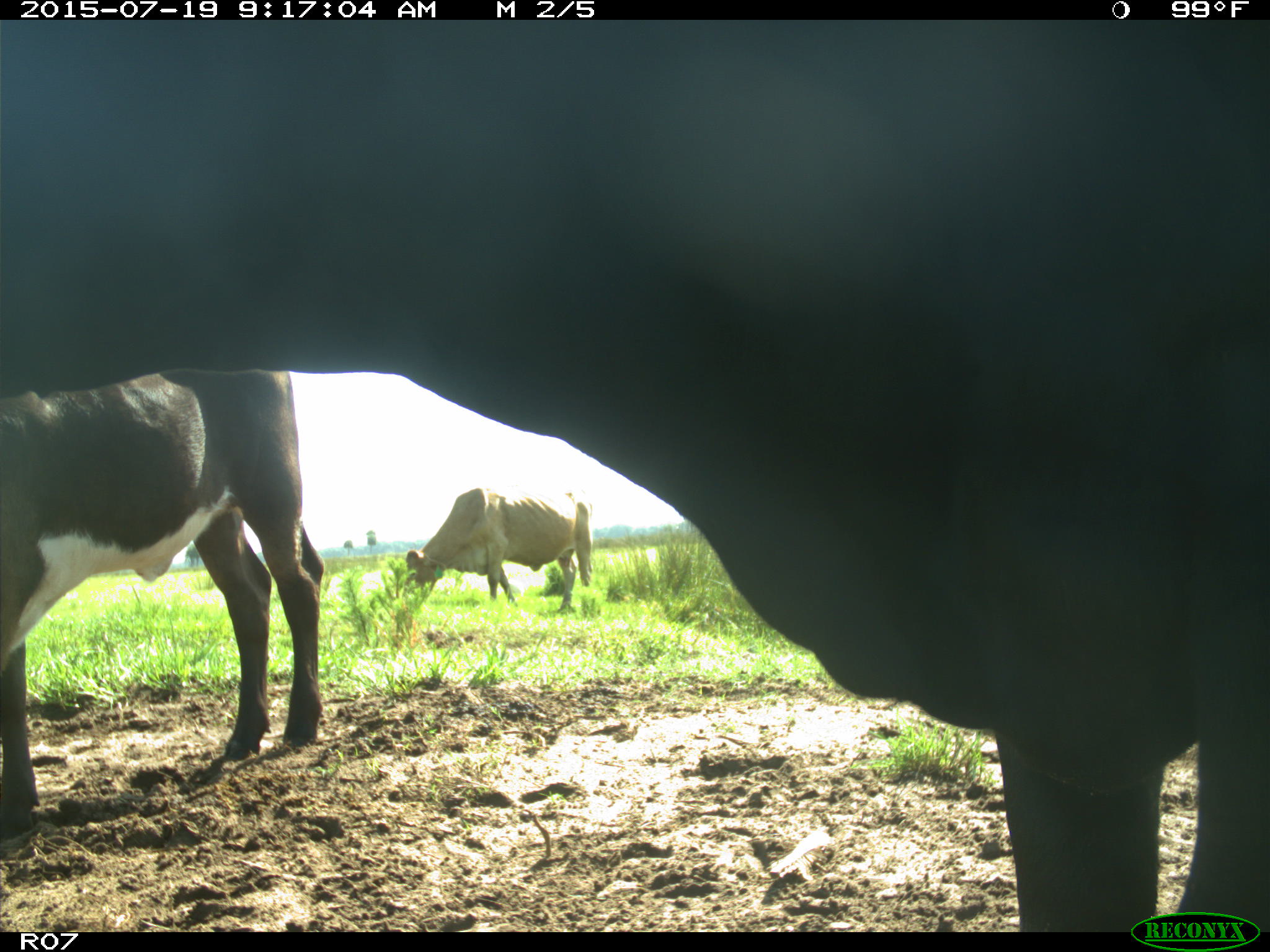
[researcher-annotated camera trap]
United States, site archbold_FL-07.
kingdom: Animalia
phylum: Chordata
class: Mammalia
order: Artiodactyla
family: Bovidae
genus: Bos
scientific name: Bos taurus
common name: domestic cow